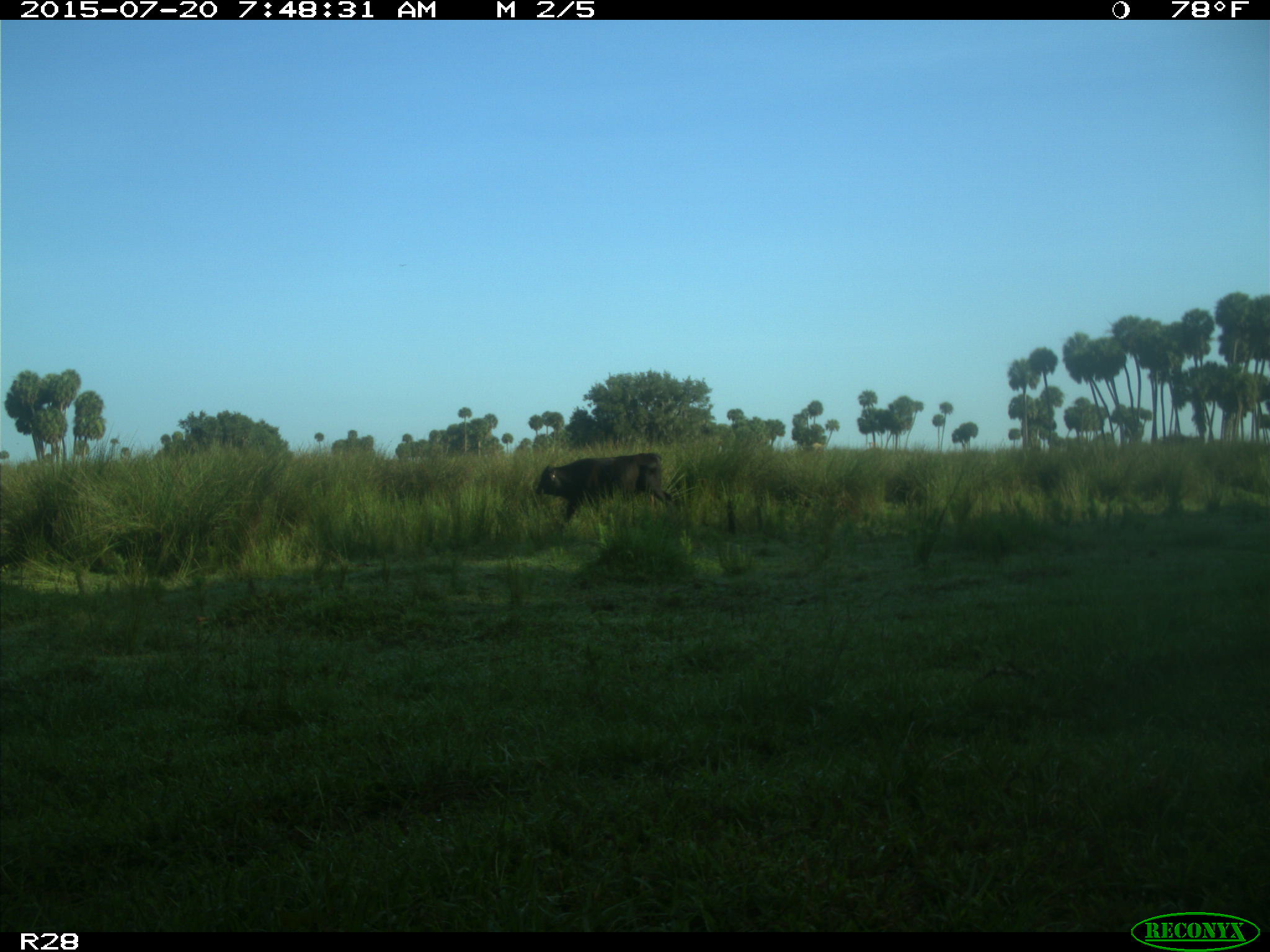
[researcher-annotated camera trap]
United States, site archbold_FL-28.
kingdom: Animalia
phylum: Chordata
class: Mammalia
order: Artiodactyla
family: Bovidae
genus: Bos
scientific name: Bos taurus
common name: domestic cow